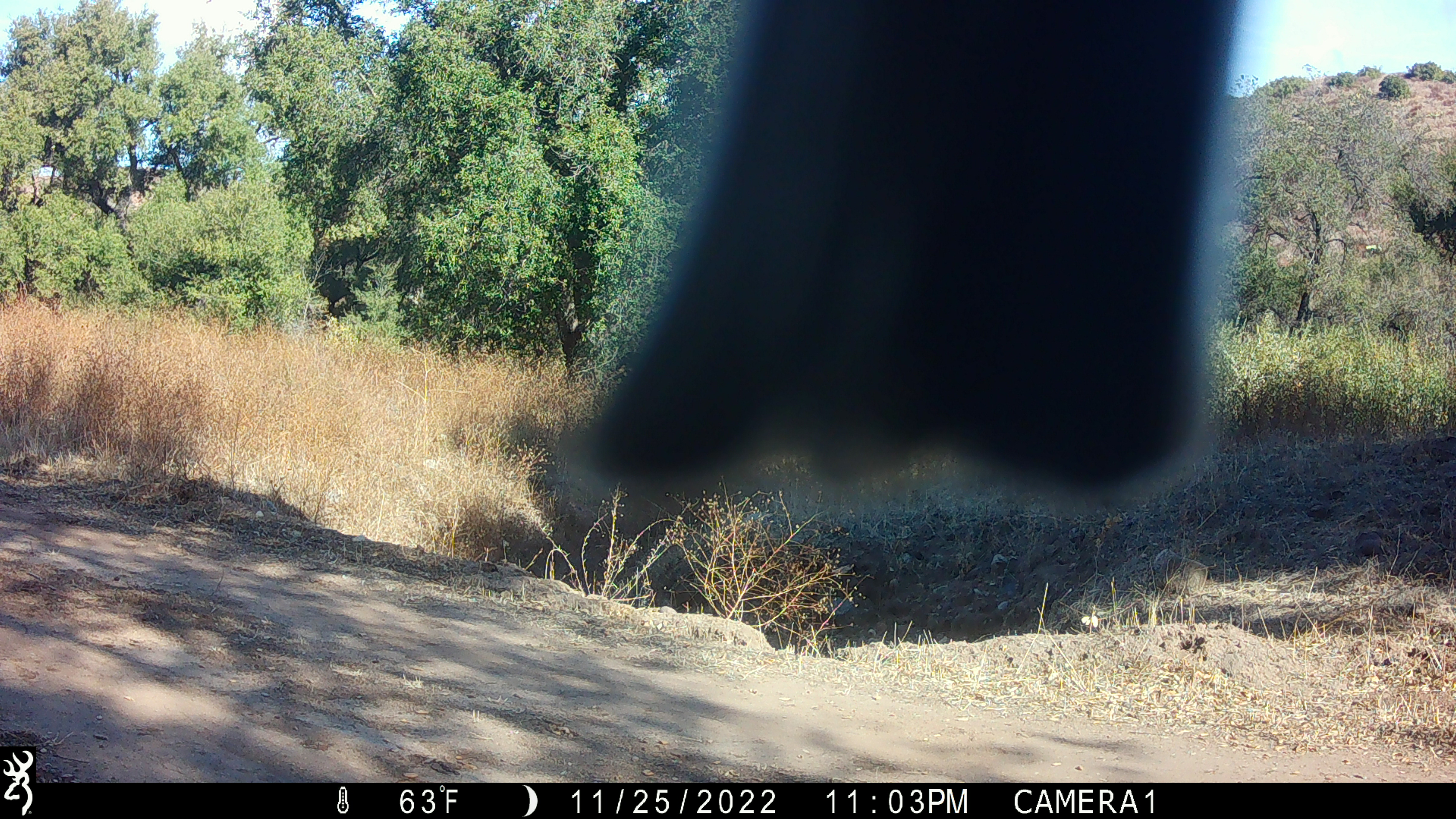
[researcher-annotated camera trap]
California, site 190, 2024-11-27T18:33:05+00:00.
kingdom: Animalia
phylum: Chordata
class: Aves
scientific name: Aves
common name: bird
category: unknown bird